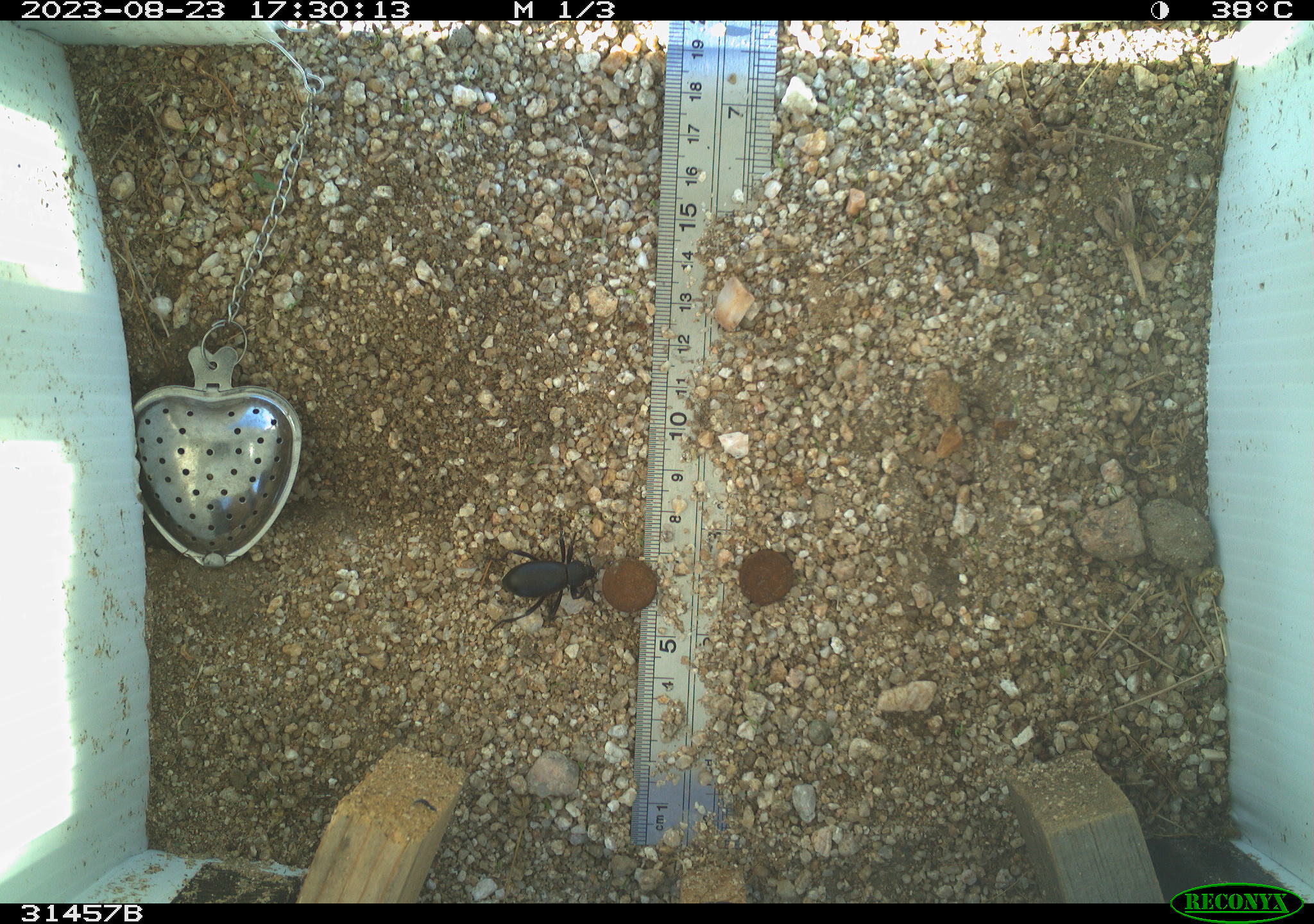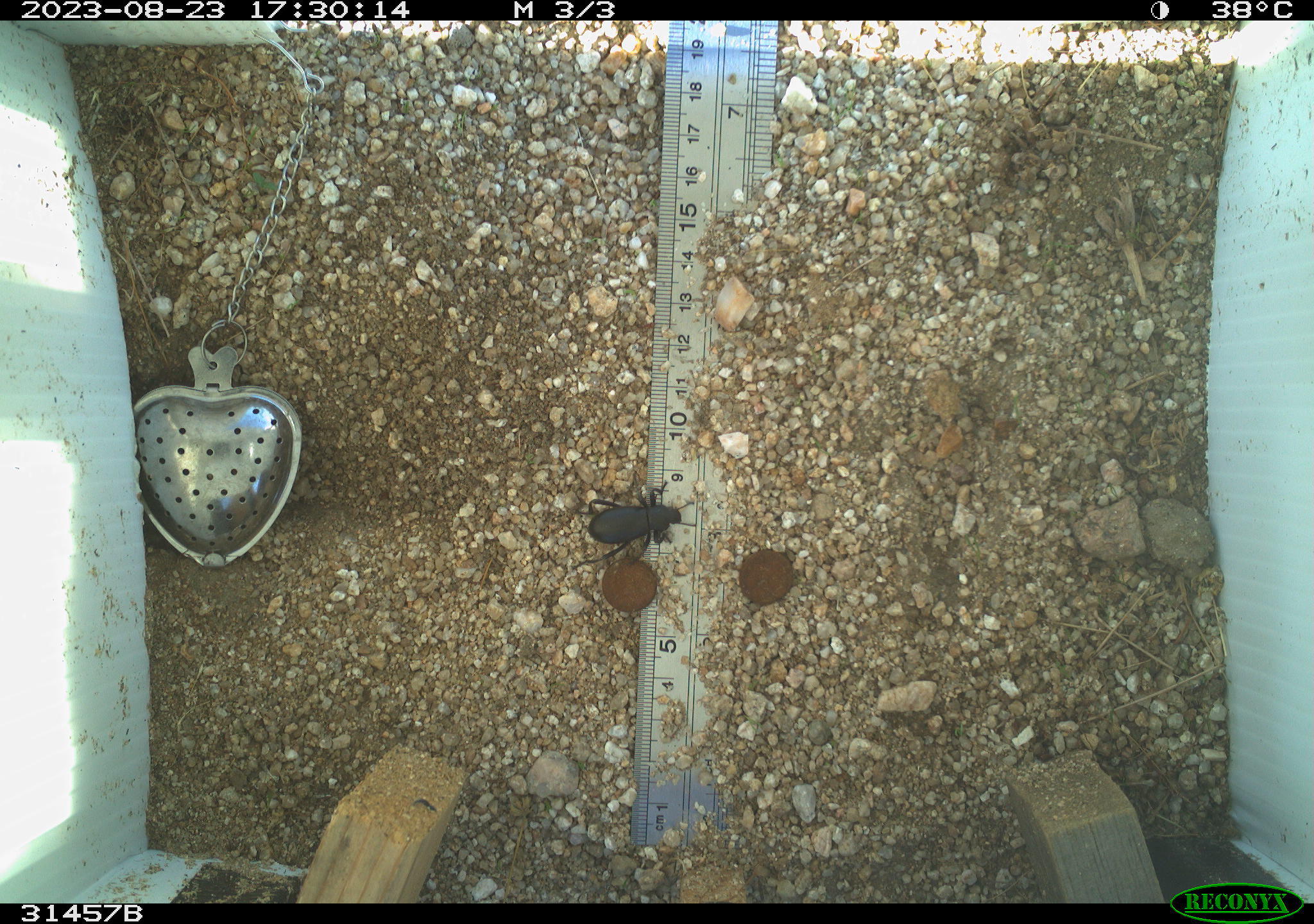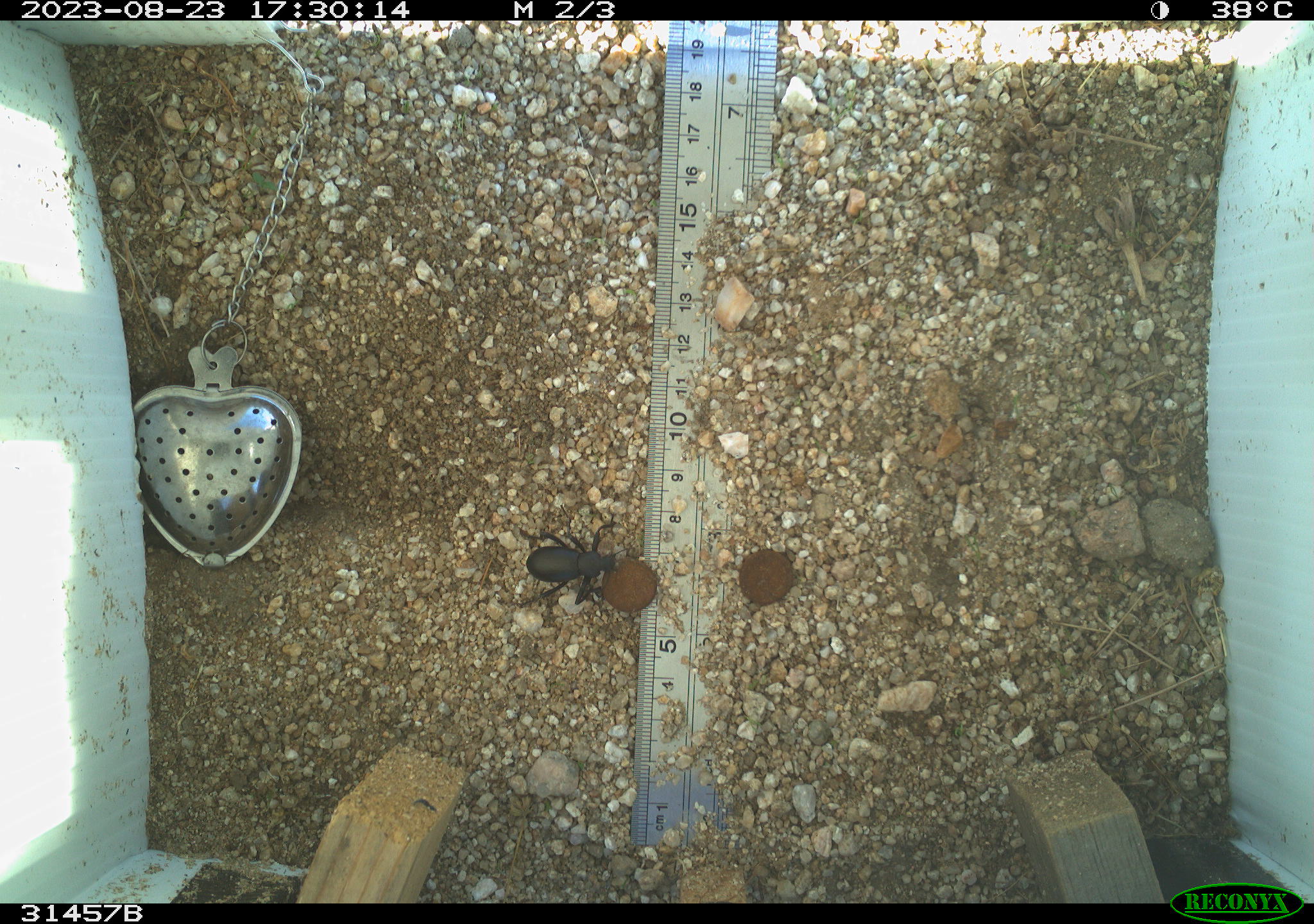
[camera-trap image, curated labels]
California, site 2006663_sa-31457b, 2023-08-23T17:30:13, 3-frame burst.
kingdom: Animalia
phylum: Arthropoda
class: Insecta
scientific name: Insecta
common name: insect